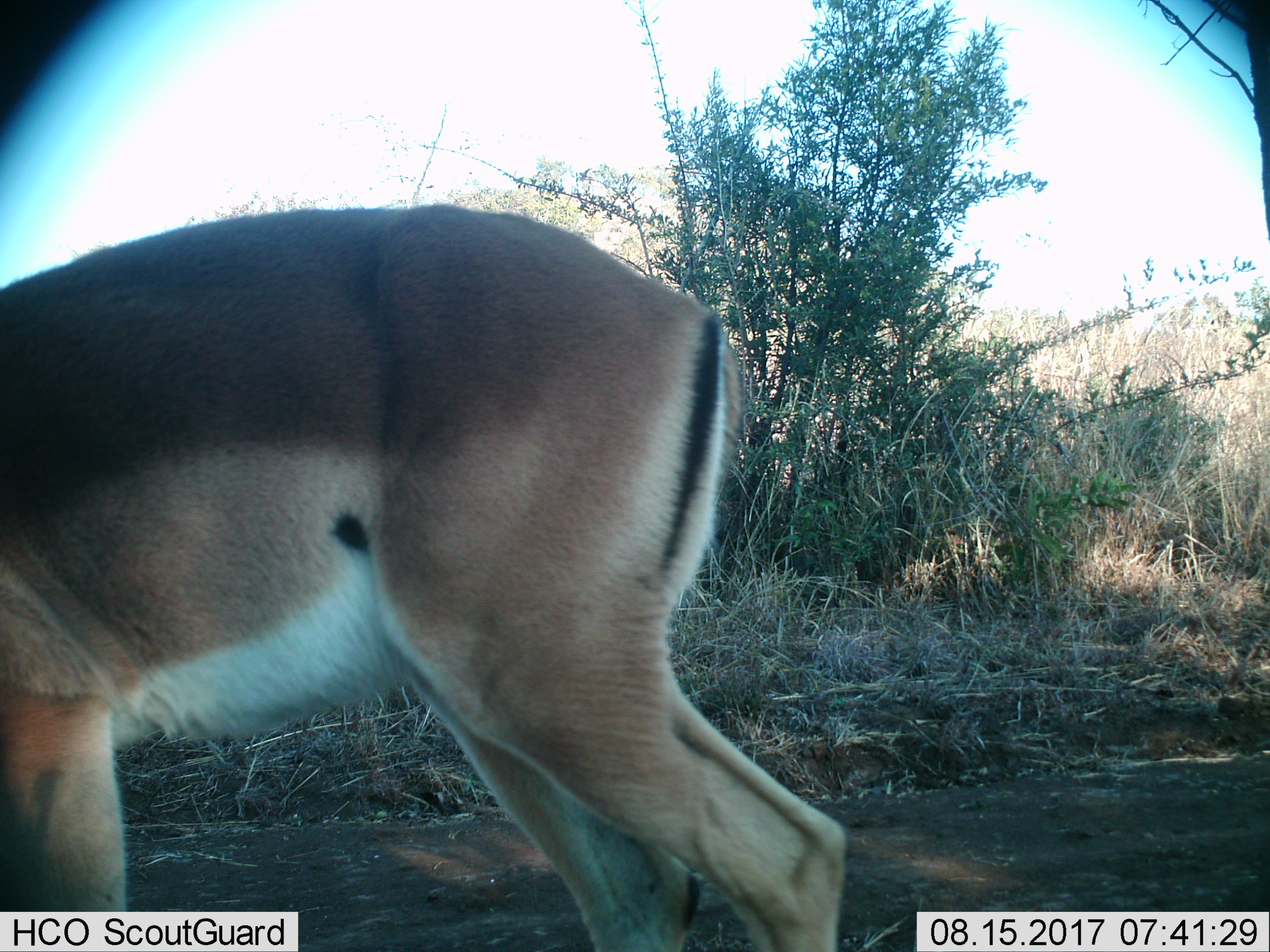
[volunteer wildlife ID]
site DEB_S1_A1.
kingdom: Animalia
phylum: Chordata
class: Mammalia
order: Artiodactyla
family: Bovidae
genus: Aepyceros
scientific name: Aepyceros melampus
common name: impala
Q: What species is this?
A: Impala (Aepyceros melampus).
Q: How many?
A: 1.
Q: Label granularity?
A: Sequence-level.